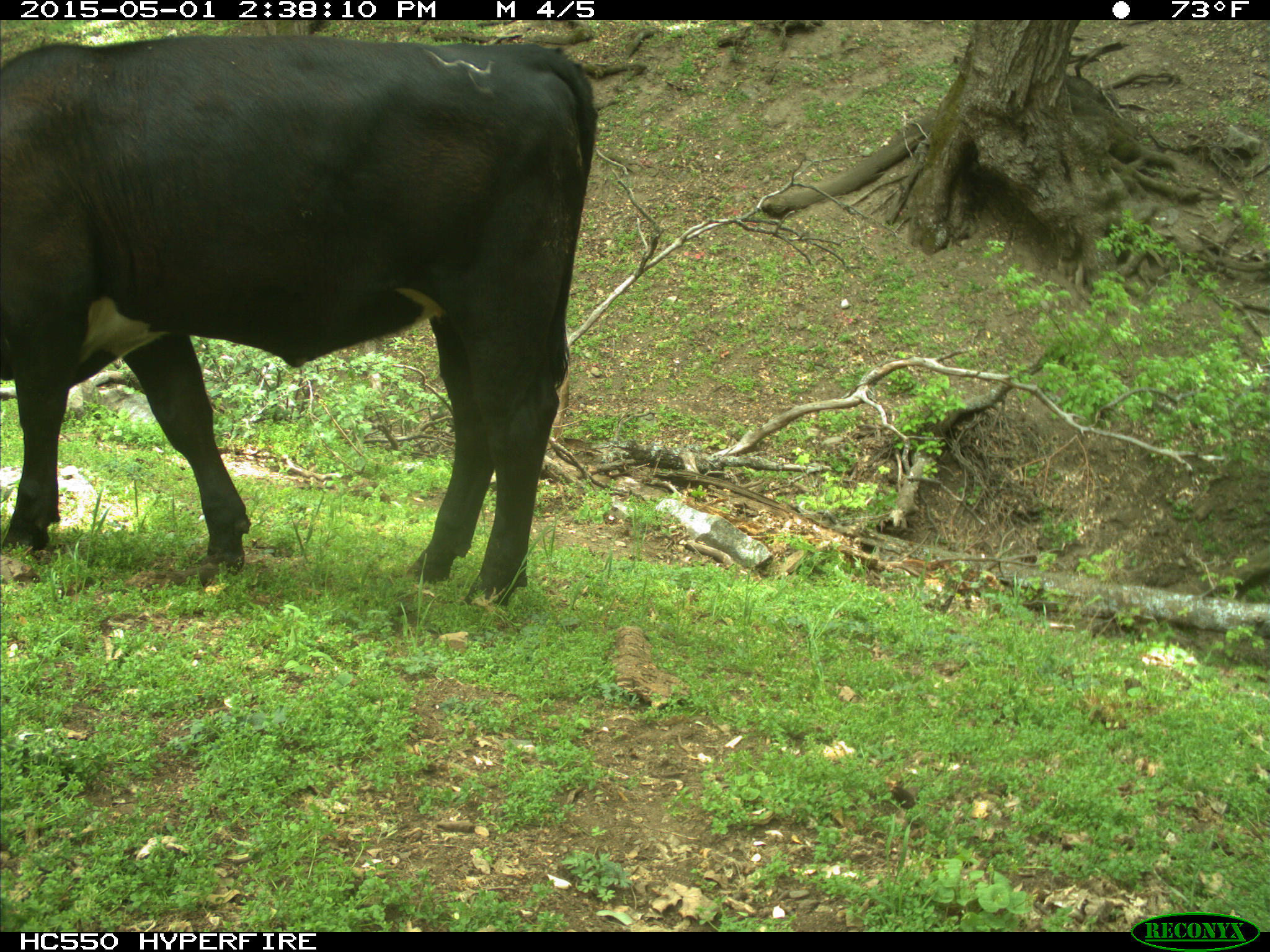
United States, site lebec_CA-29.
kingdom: Animalia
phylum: Chordata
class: Mammalia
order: Artiodactyla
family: Bovidae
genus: Bos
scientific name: Bos taurus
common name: domestic cow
Bos taurus (domestic cow).